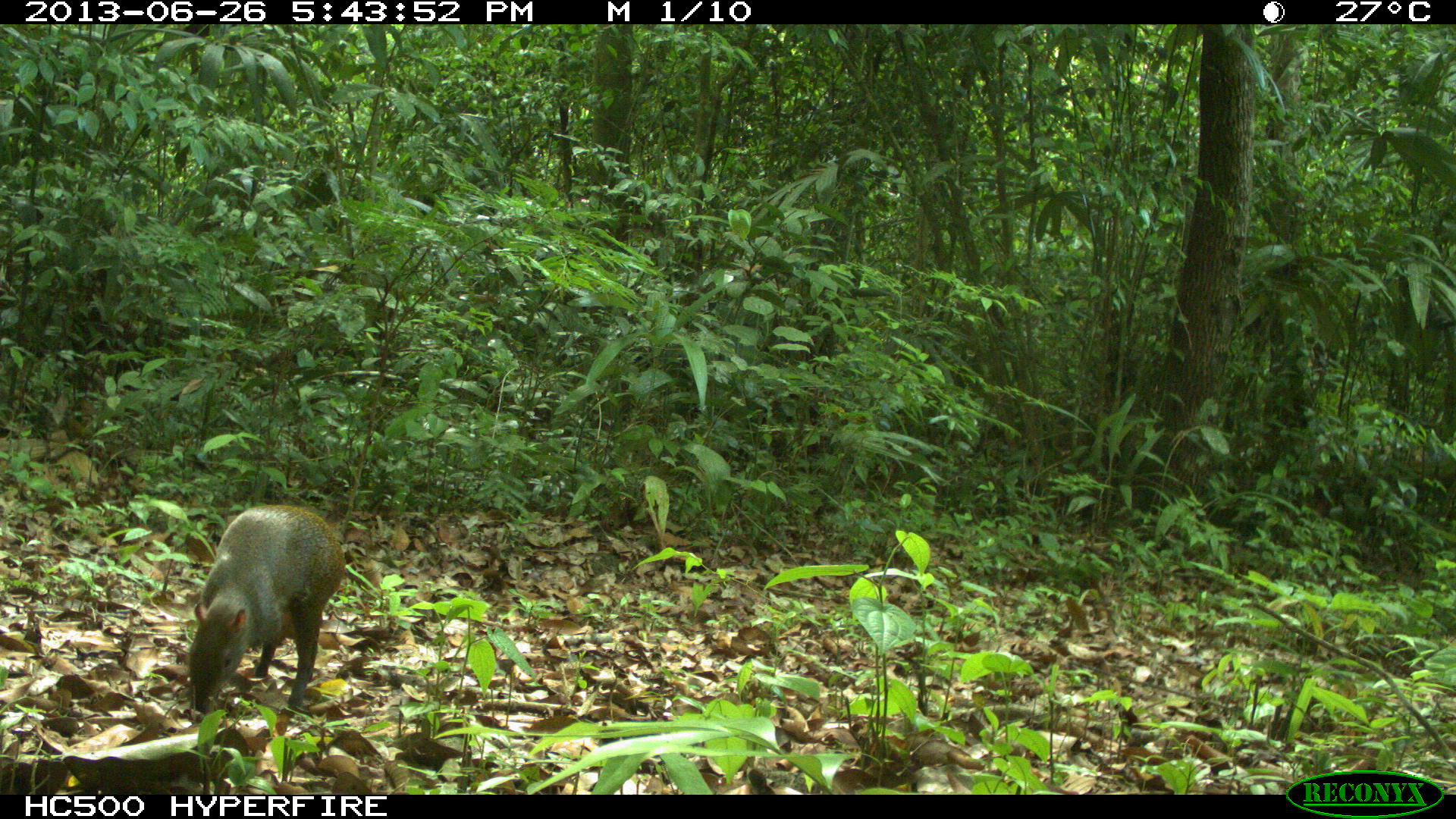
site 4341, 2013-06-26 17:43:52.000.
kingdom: Animalia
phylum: Chordata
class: Mammalia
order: Rodentia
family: Dasyproctidae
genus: Dasyprocta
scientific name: Dasyprocta punctata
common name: central american agouti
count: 1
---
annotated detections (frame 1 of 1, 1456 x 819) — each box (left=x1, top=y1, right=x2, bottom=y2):
dasyprocta punctata: (left=187, top=503, right=346, bottom=724)